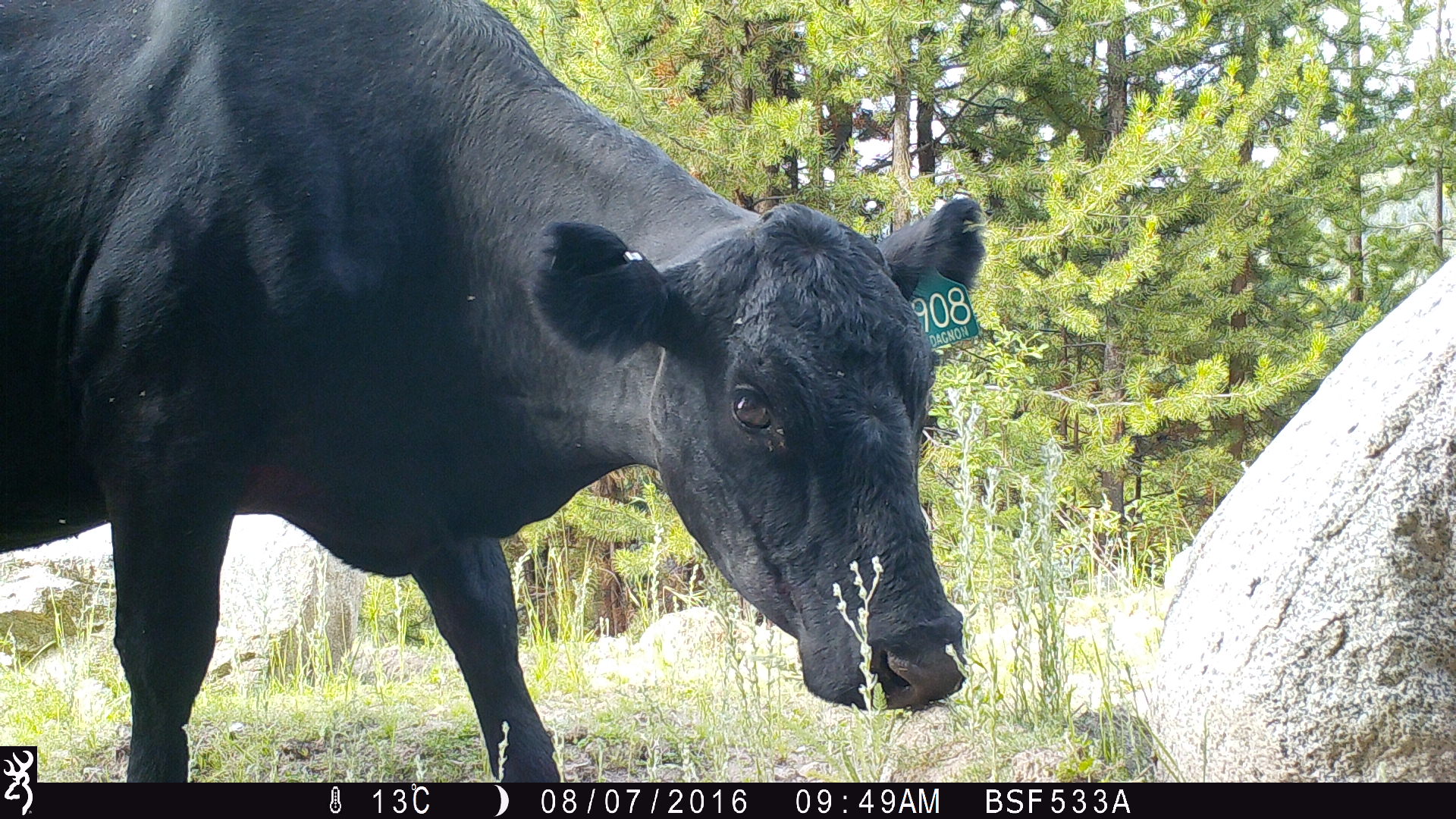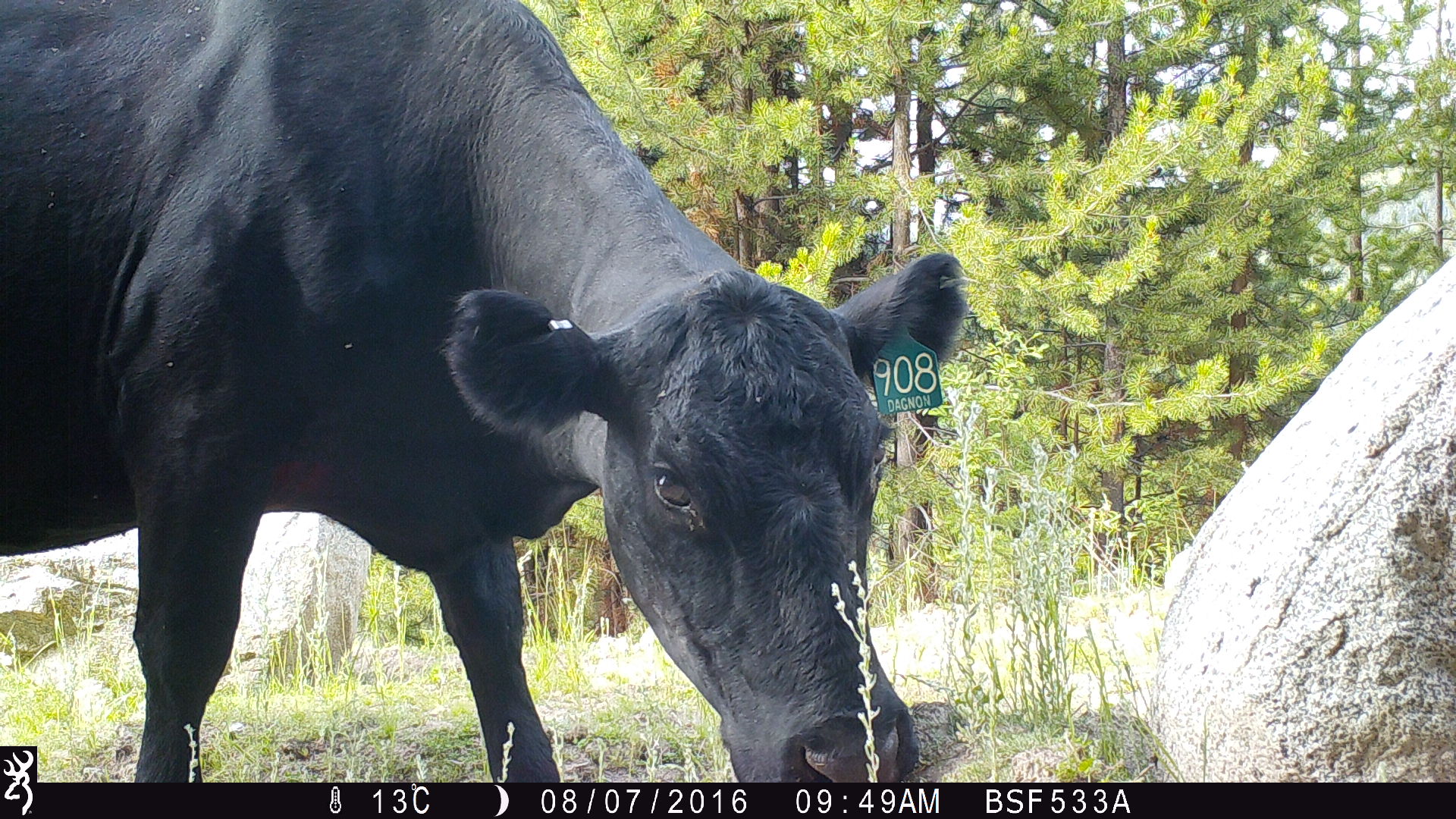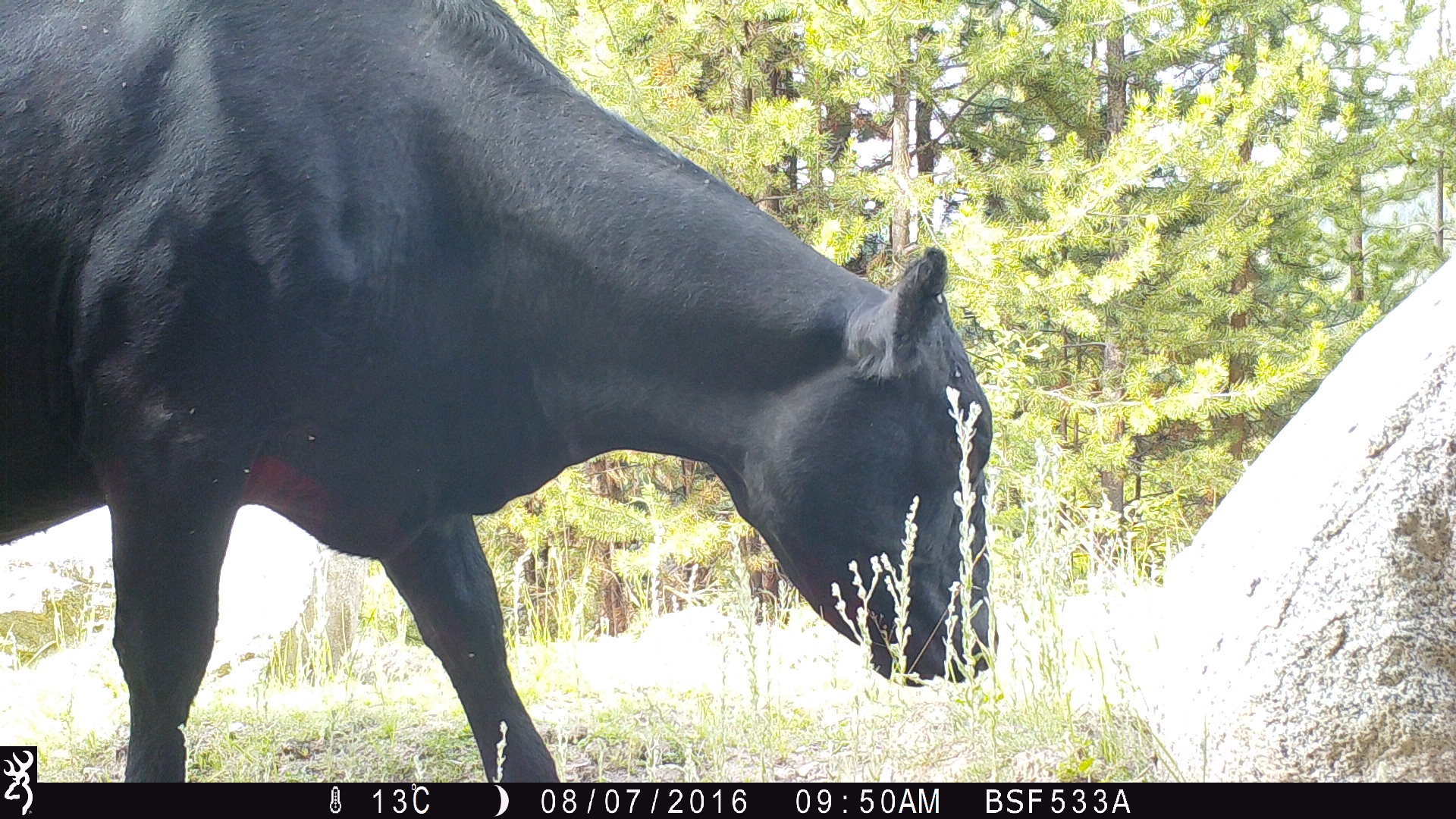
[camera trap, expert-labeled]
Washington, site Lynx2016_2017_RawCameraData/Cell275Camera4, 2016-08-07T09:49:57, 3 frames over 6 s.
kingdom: Animalia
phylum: Chordata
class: Mammalia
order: Artiodactyla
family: Bovidae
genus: Bos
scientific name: Bos taurus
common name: domestic cattle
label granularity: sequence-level